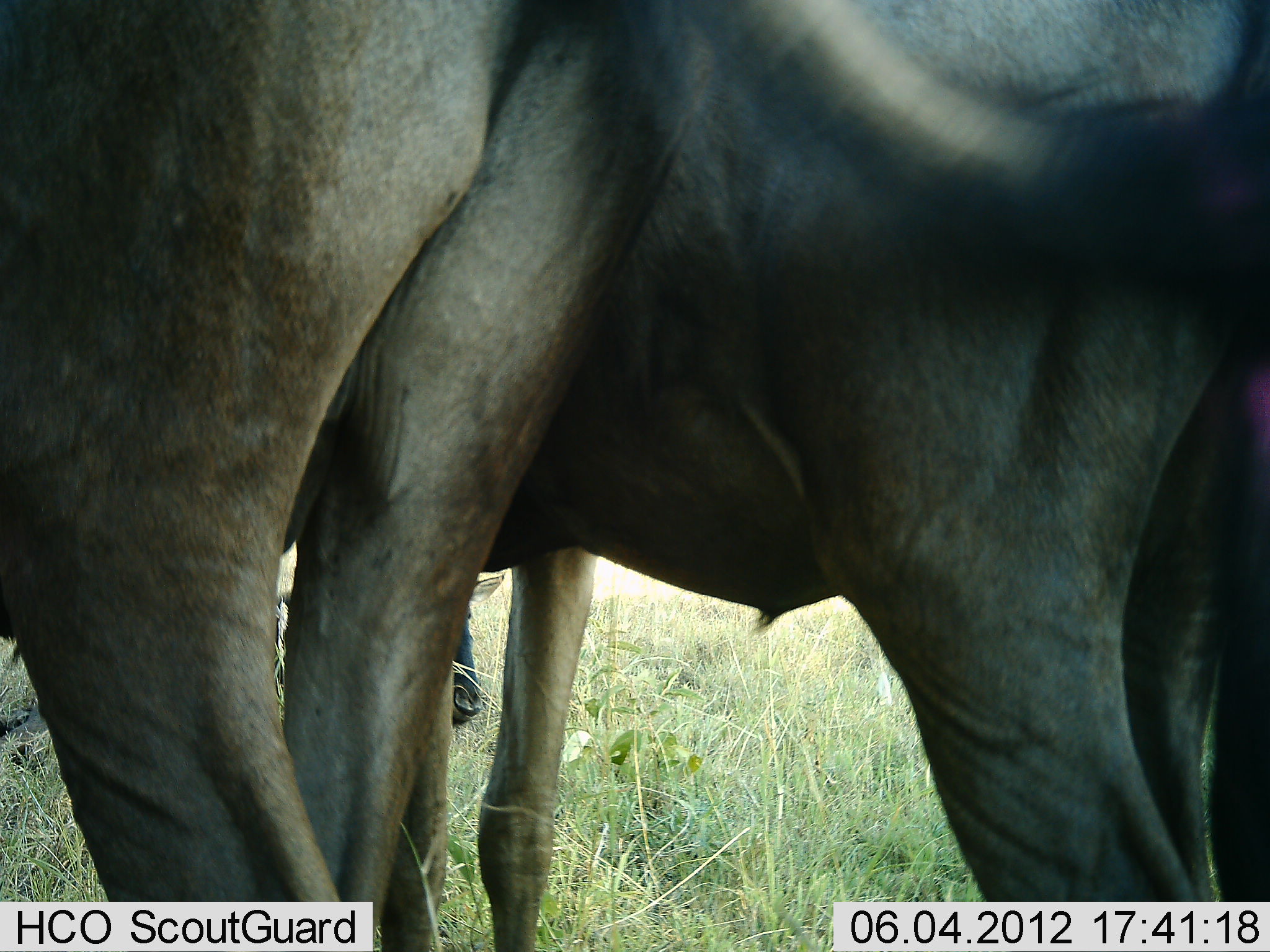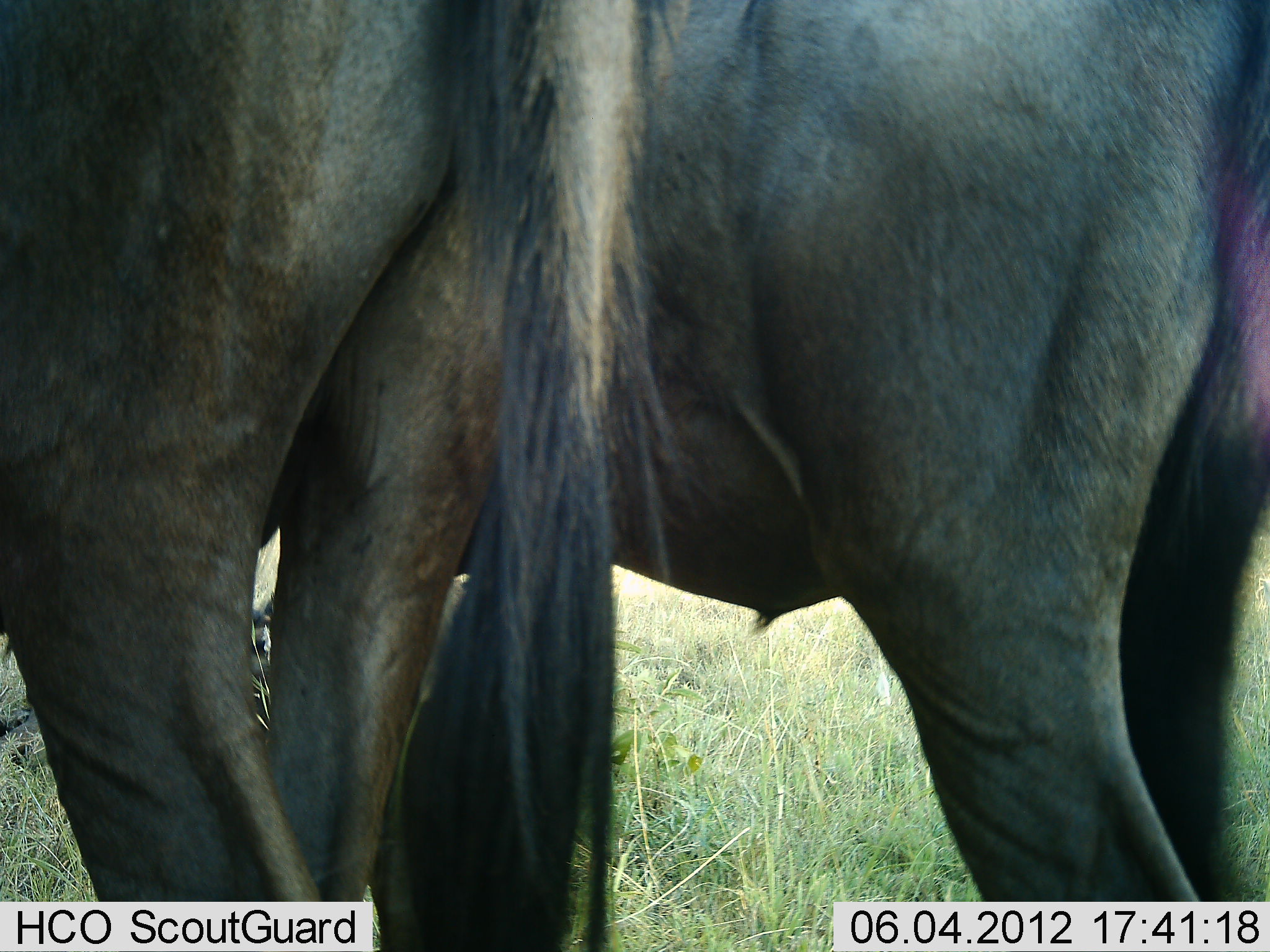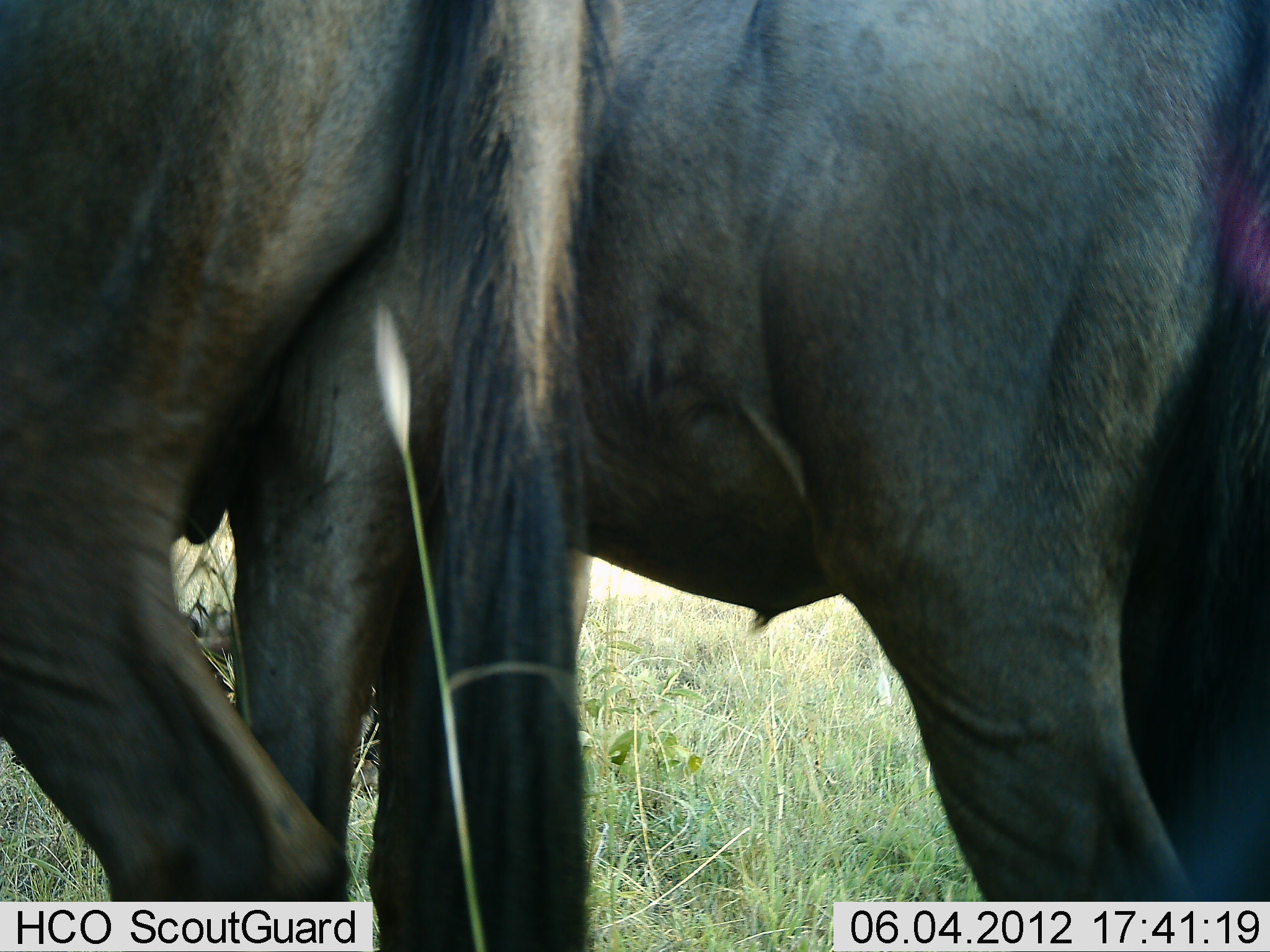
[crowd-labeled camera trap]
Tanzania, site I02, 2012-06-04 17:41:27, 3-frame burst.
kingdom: Animalia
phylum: Chordata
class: Mammalia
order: Artiodactyla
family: Bovidae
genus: Connochaetes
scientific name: Connochaetes taurinus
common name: blue wildebeest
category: wildebeest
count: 2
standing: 100%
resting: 30%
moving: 0%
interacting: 0%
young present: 0%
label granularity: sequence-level